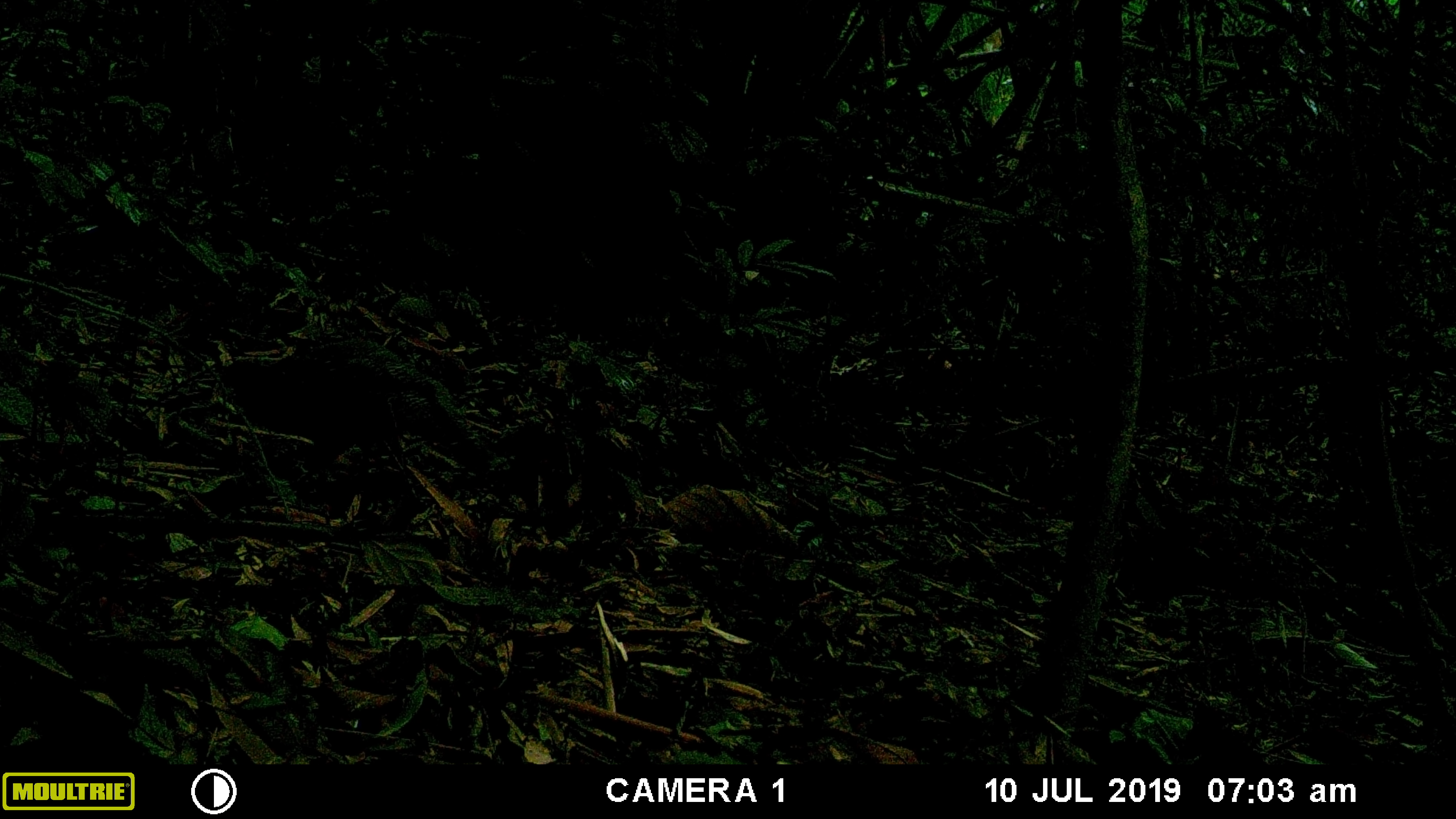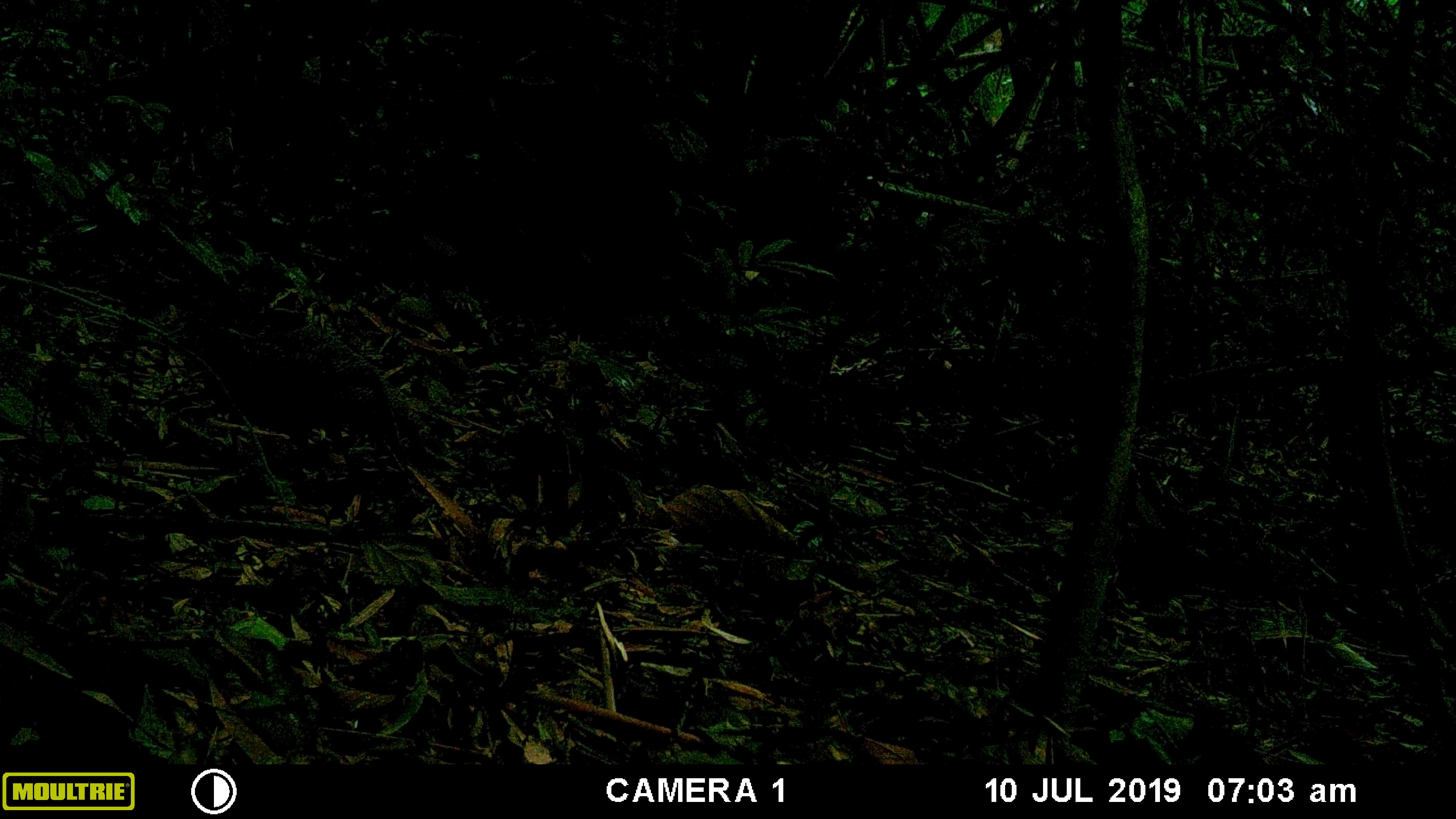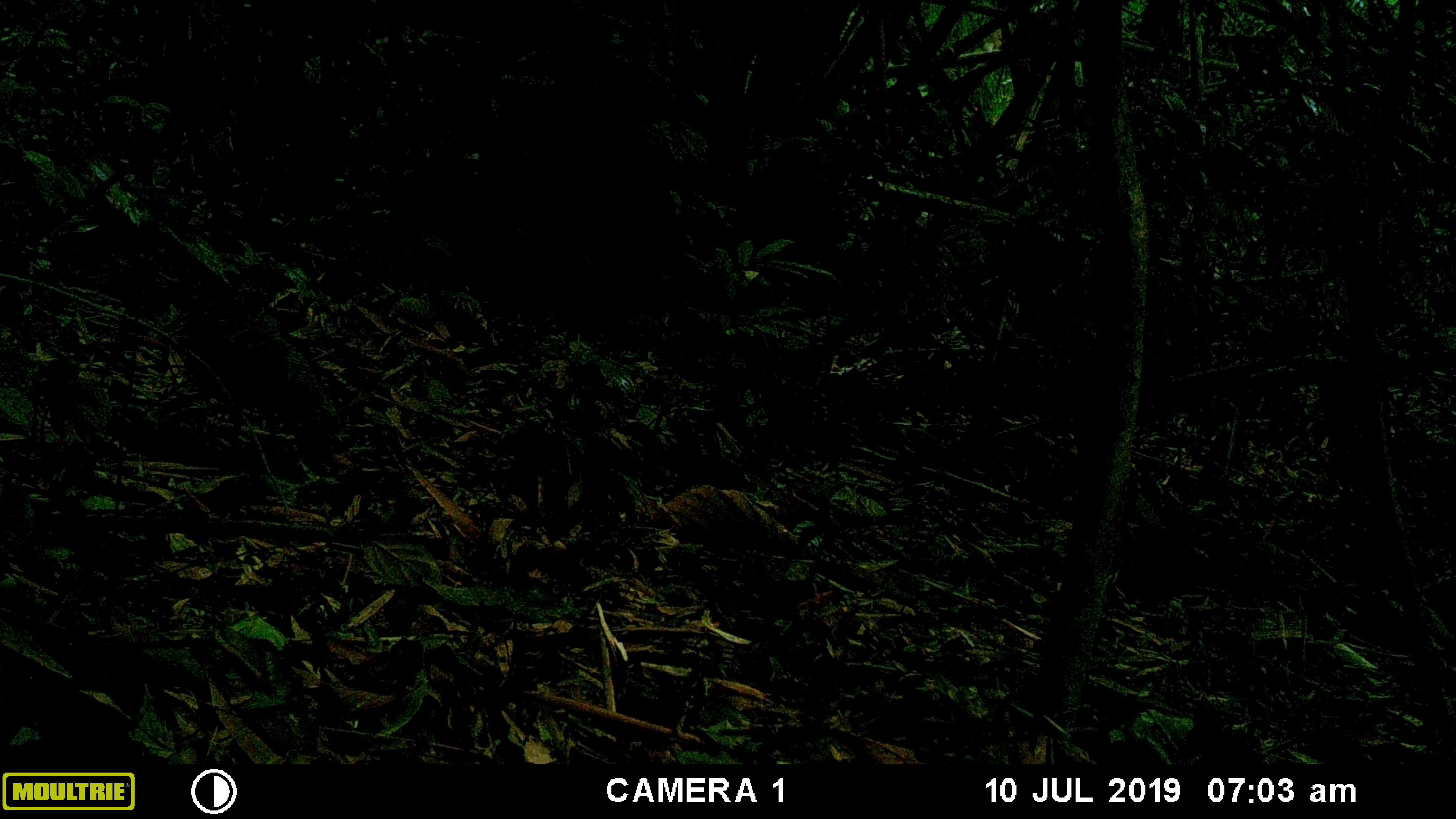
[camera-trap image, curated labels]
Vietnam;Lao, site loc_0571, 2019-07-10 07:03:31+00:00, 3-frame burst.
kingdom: Animalia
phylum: Chordata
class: Aves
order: Galliformes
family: Phasianidae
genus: Lophura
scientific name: Lophura nycthemera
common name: silver pheasant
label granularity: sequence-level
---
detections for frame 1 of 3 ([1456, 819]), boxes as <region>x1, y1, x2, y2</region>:
silver pheasant: <region>218, 337, 490, 473</region>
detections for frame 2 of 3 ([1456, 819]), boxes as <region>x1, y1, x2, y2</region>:
silver pheasant: <region>154, 230, 407, 462</region>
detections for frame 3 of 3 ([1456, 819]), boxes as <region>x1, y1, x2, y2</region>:
silver pheasant: <region>159, 229, 324, 438</region>